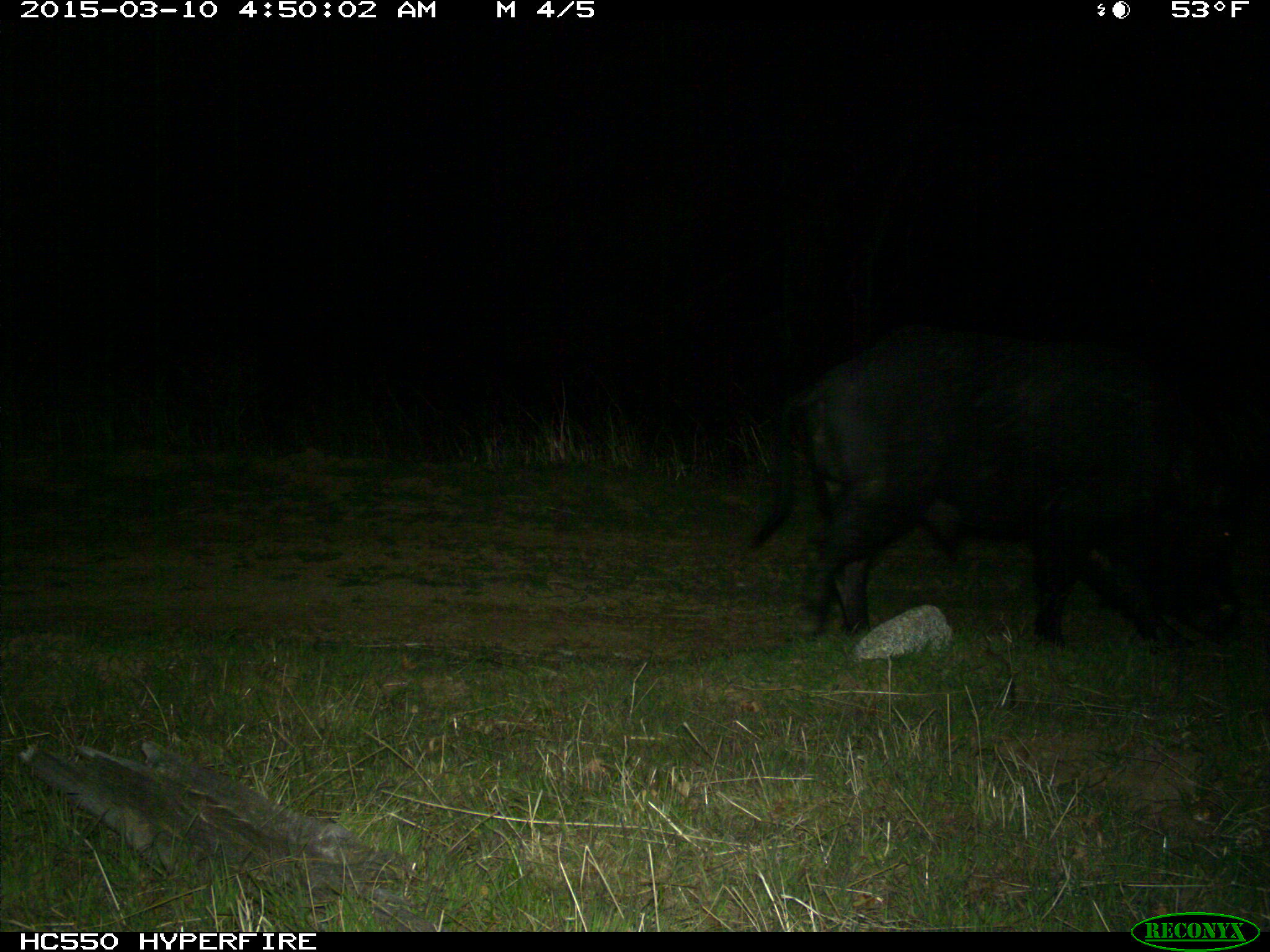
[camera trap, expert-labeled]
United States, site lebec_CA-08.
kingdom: Animalia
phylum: Chordata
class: Mammalia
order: Artiodactyla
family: Suidae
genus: Sus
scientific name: Sus scrofa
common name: wild boar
Sus scrofa (wild boar).